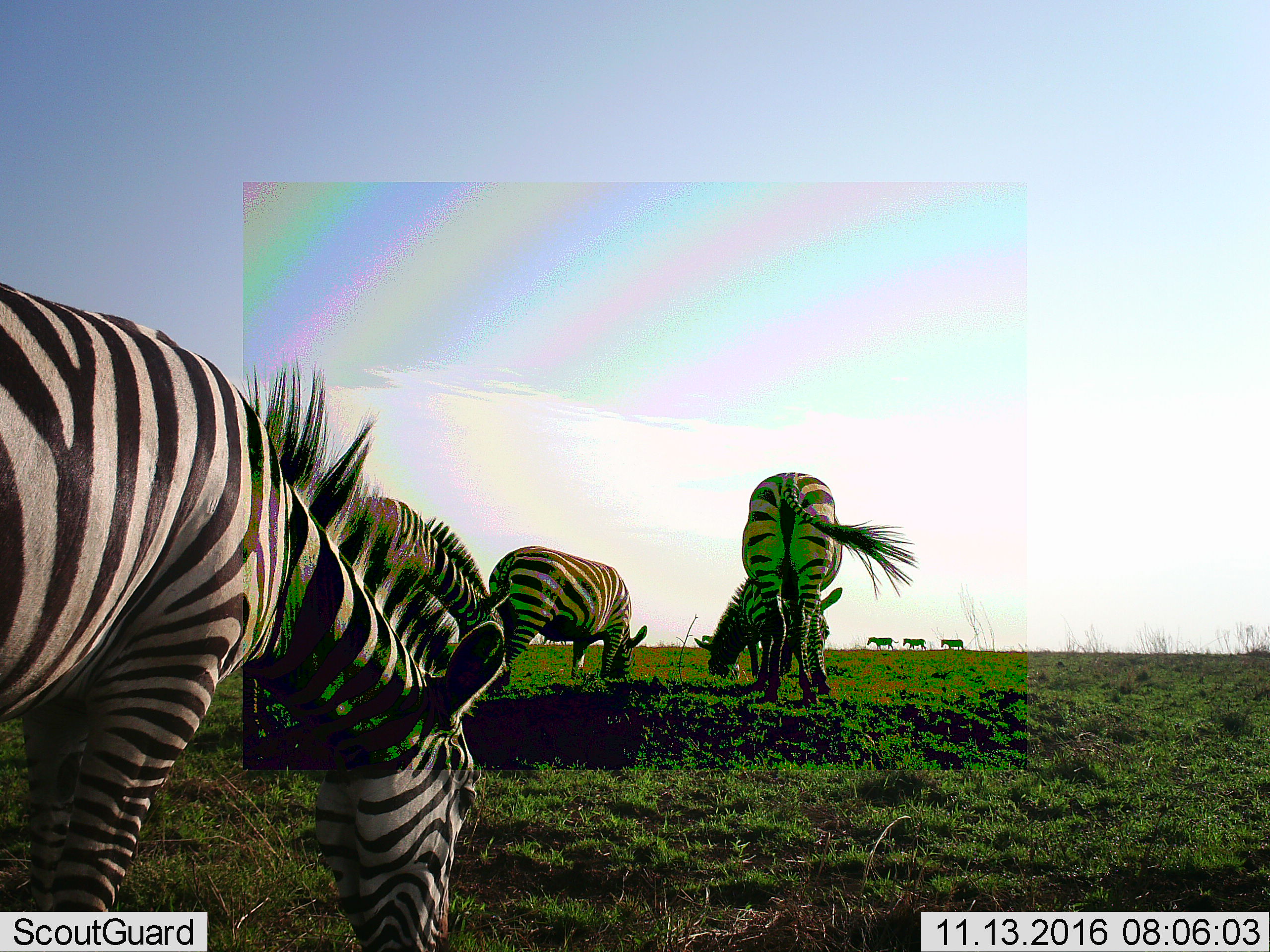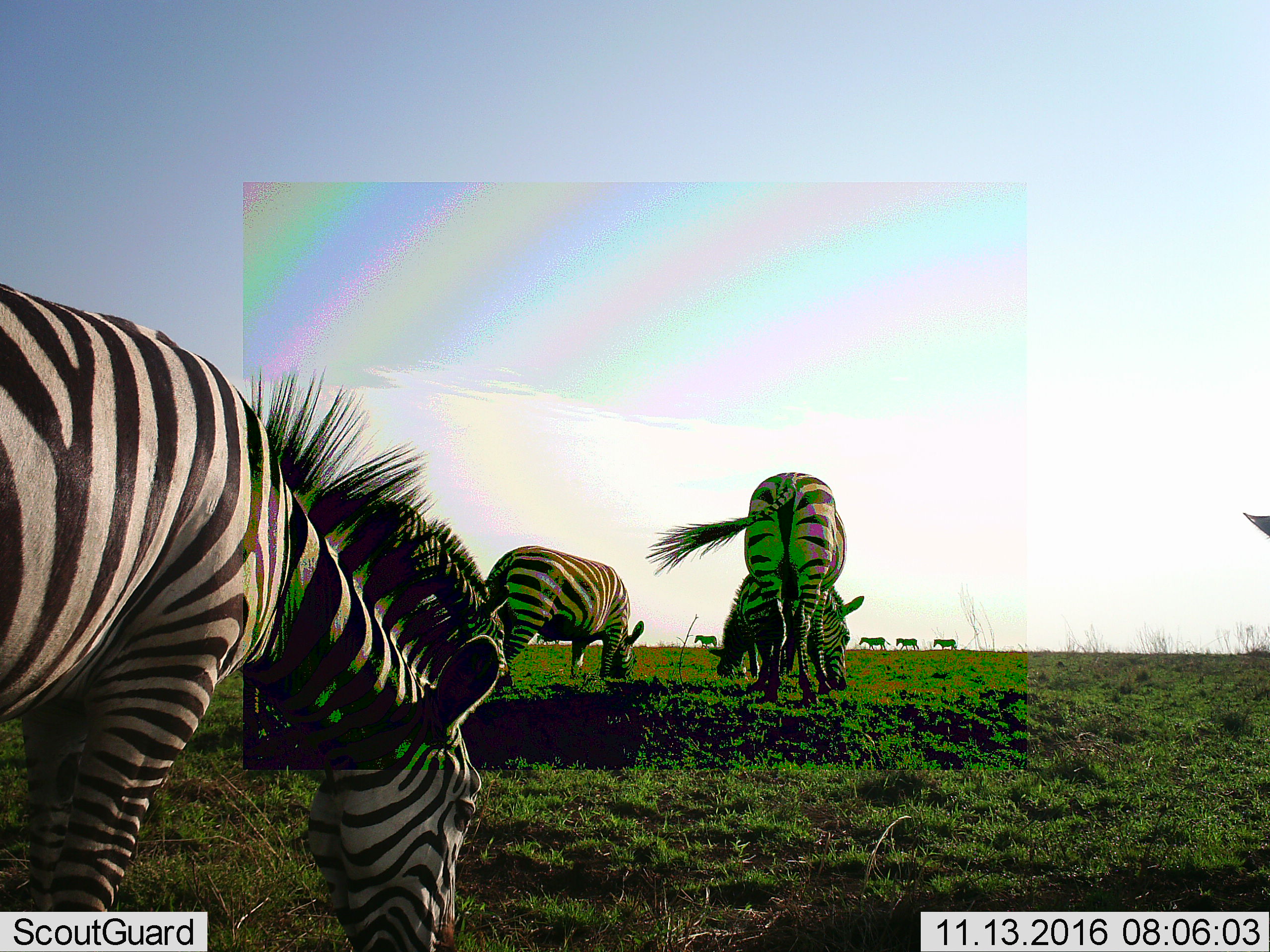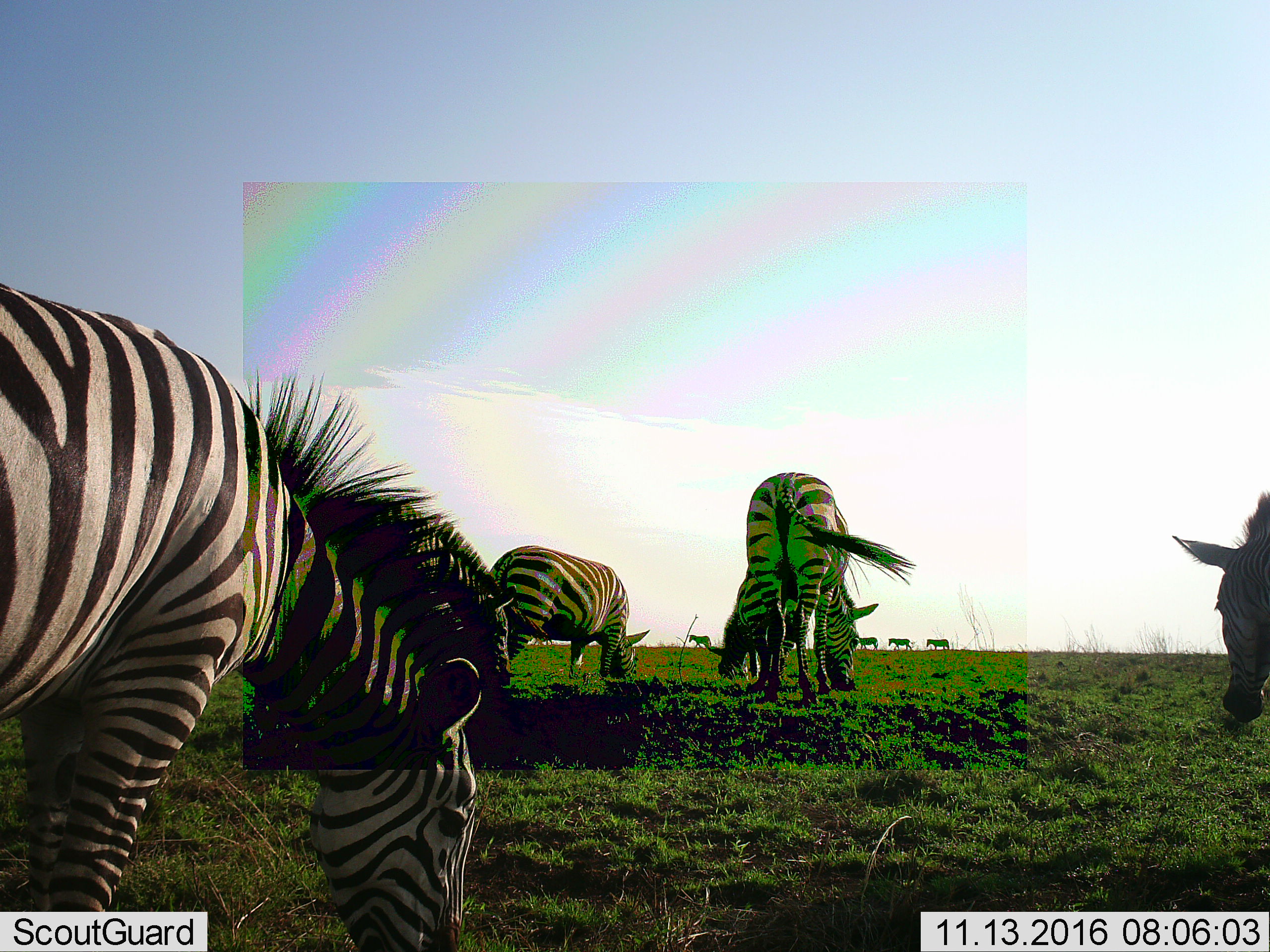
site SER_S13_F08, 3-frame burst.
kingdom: Animalia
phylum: Chordata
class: Mammalia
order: Perissodactyla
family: Equidae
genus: Equus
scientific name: Equus quagga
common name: plains zebra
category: zebraplains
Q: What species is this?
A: Zebraplains (plains zebra) (Equus quagga).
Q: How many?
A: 10.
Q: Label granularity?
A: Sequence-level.